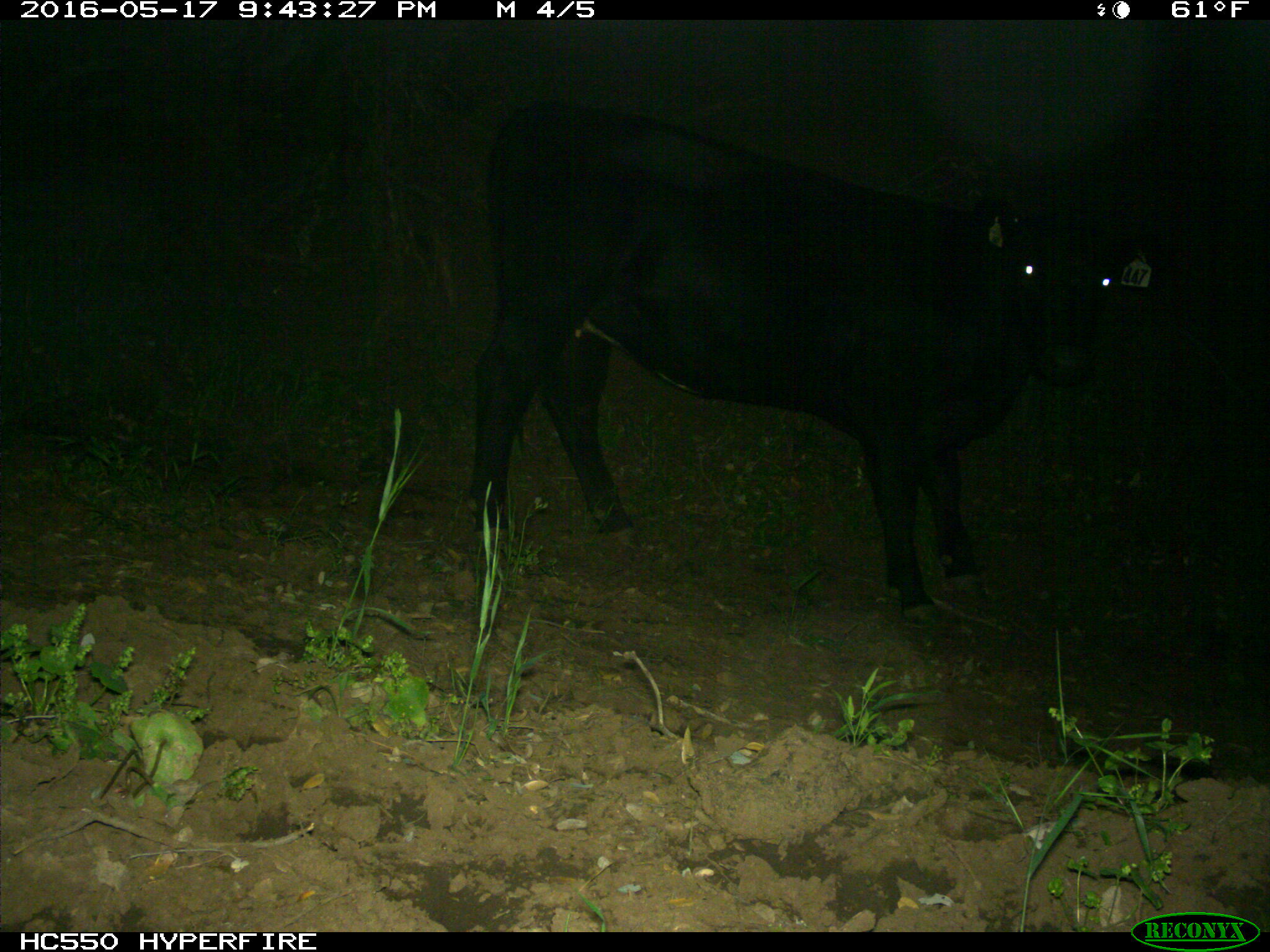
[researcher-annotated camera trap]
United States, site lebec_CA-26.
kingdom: Animalia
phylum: Chordata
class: Mammalia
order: Artiodactyla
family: Bovidae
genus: Bos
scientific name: Bos taurus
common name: domestic cow